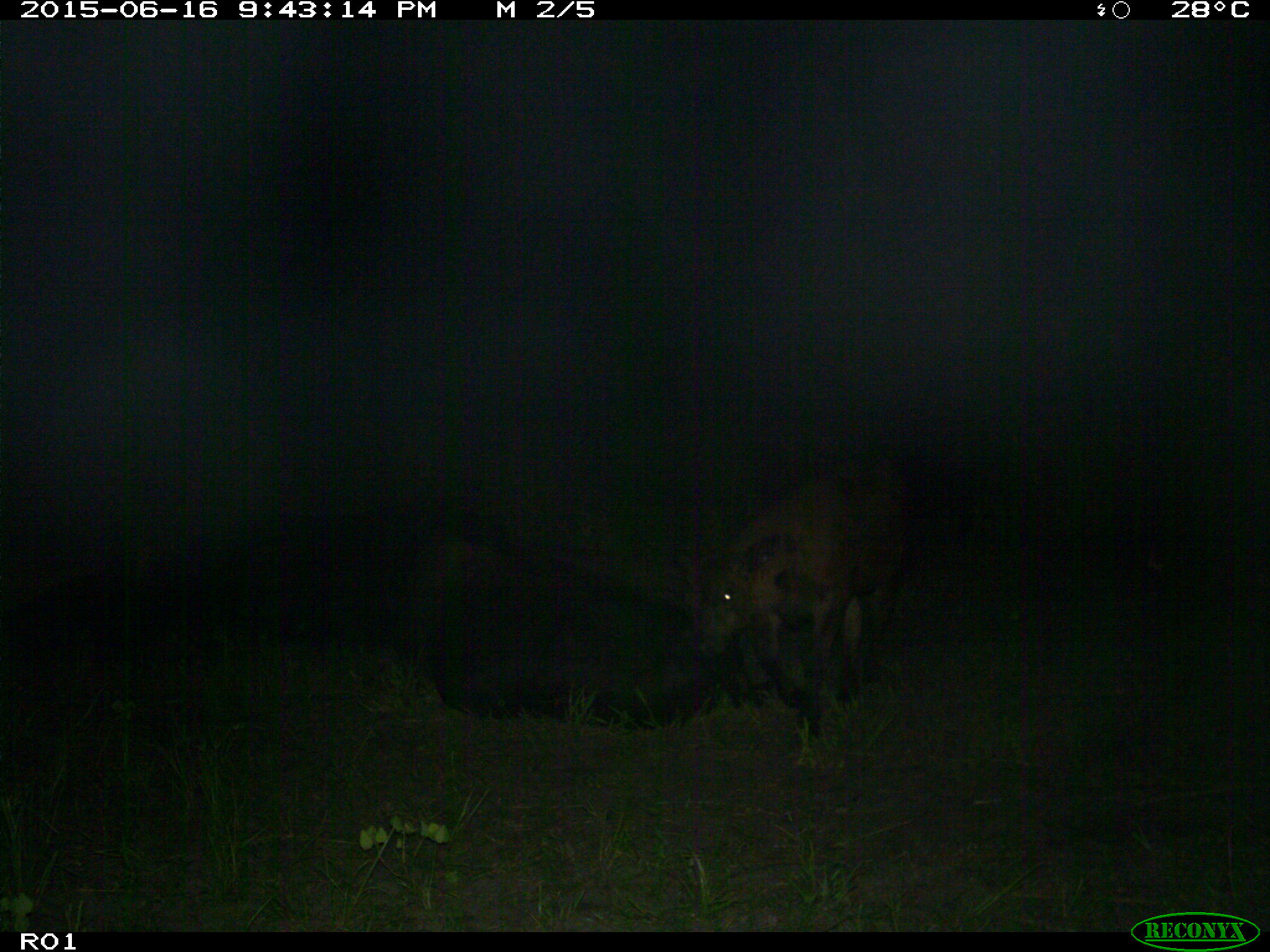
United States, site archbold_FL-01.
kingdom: Animalia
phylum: Chordata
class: Mammalia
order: Artiodactyla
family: Bovidae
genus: Bos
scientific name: Bos taurus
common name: domestic cow